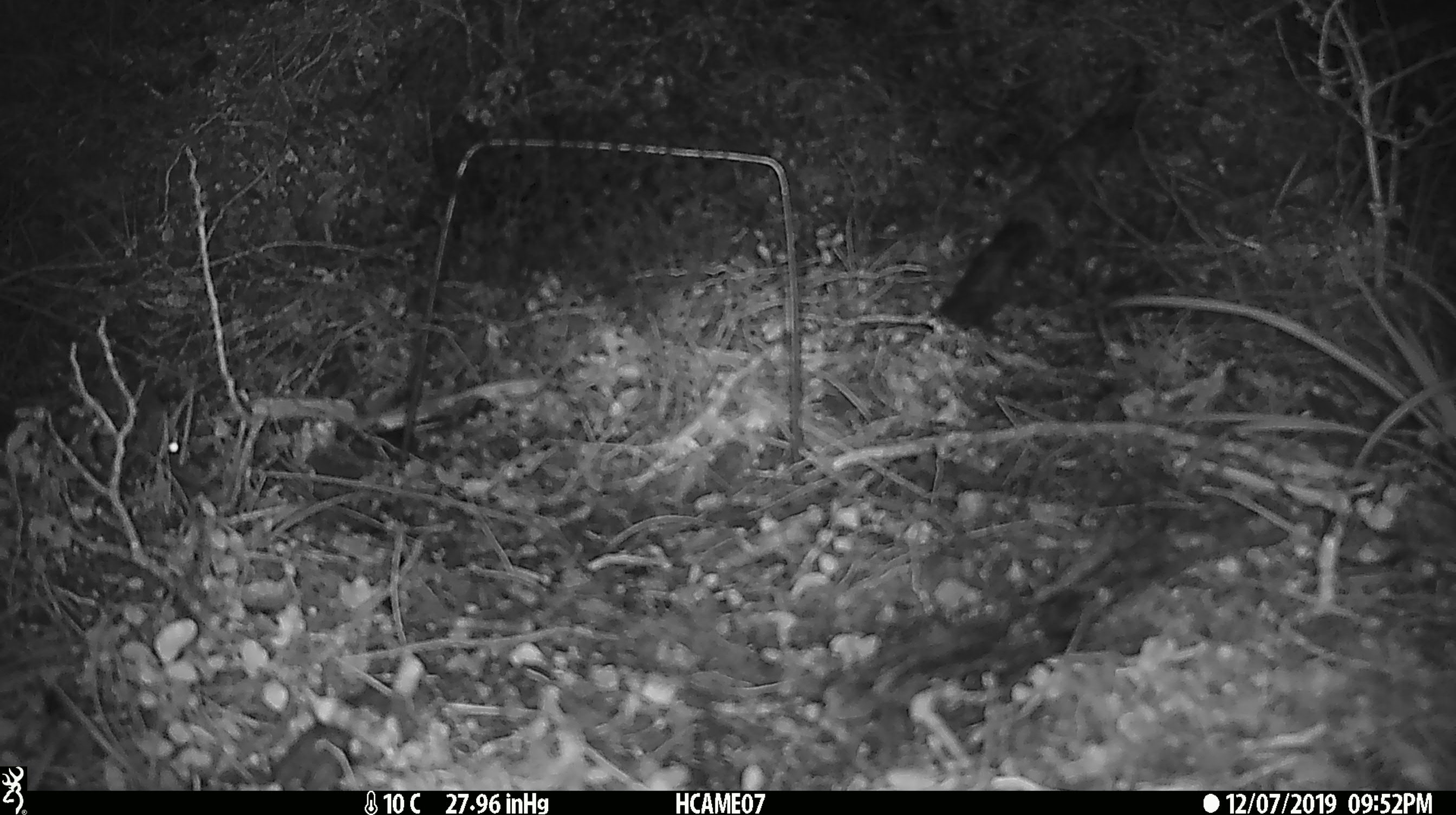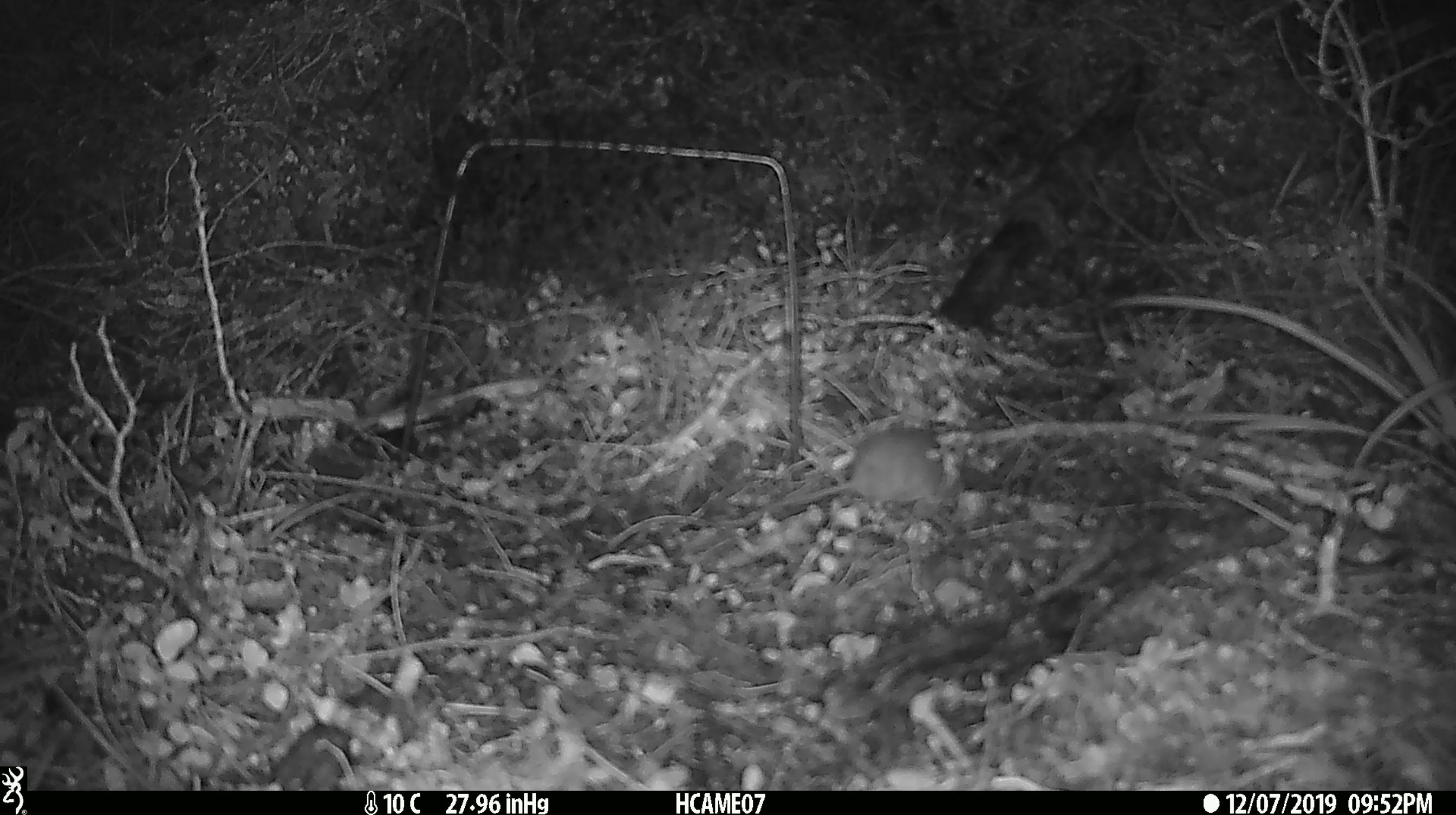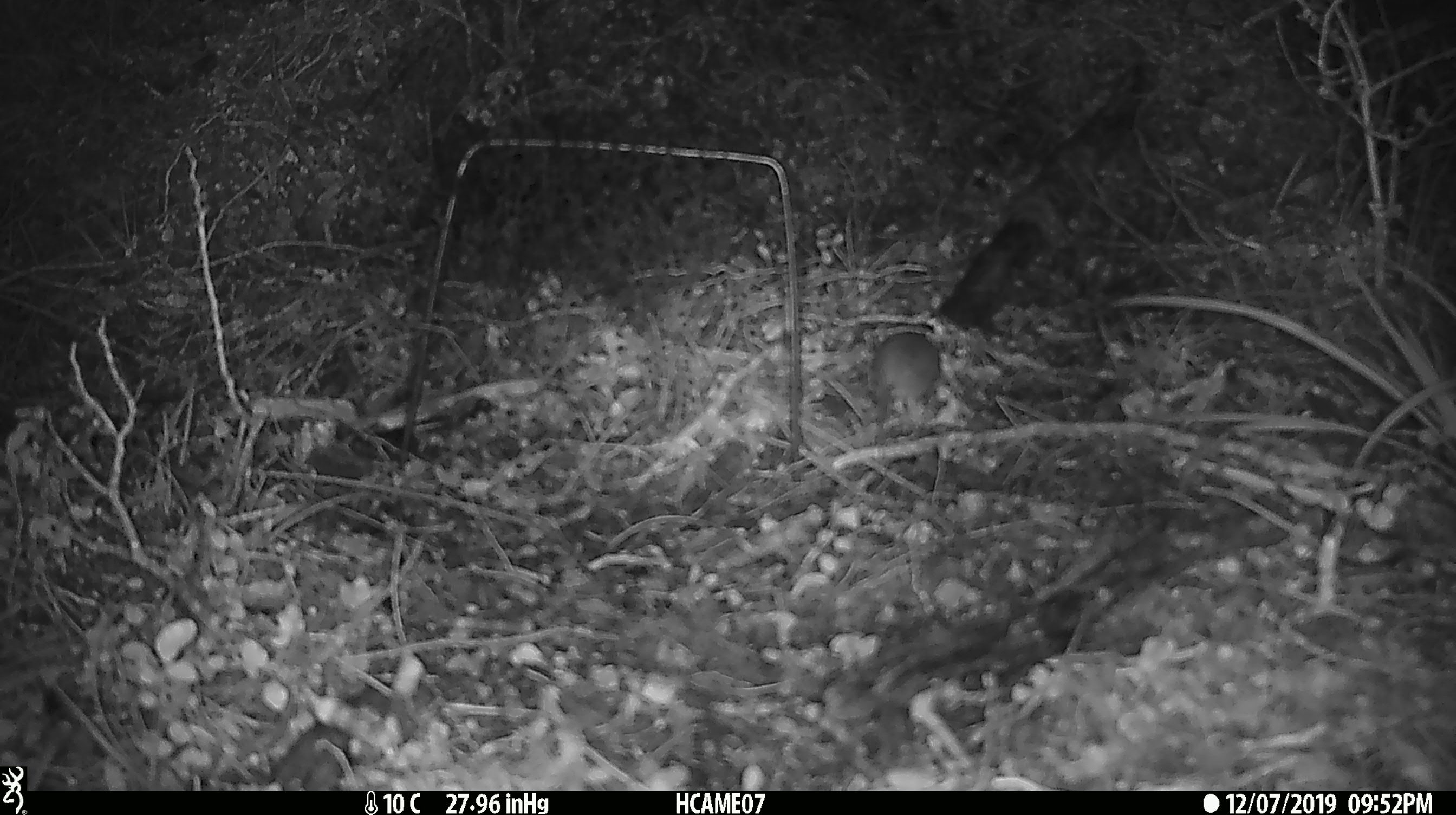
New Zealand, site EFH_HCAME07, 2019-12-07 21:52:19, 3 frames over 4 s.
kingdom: Animalia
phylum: Chordata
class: Mammalia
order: Rodentia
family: Muridae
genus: Mus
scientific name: Mus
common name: mouse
Mouse (Mus).